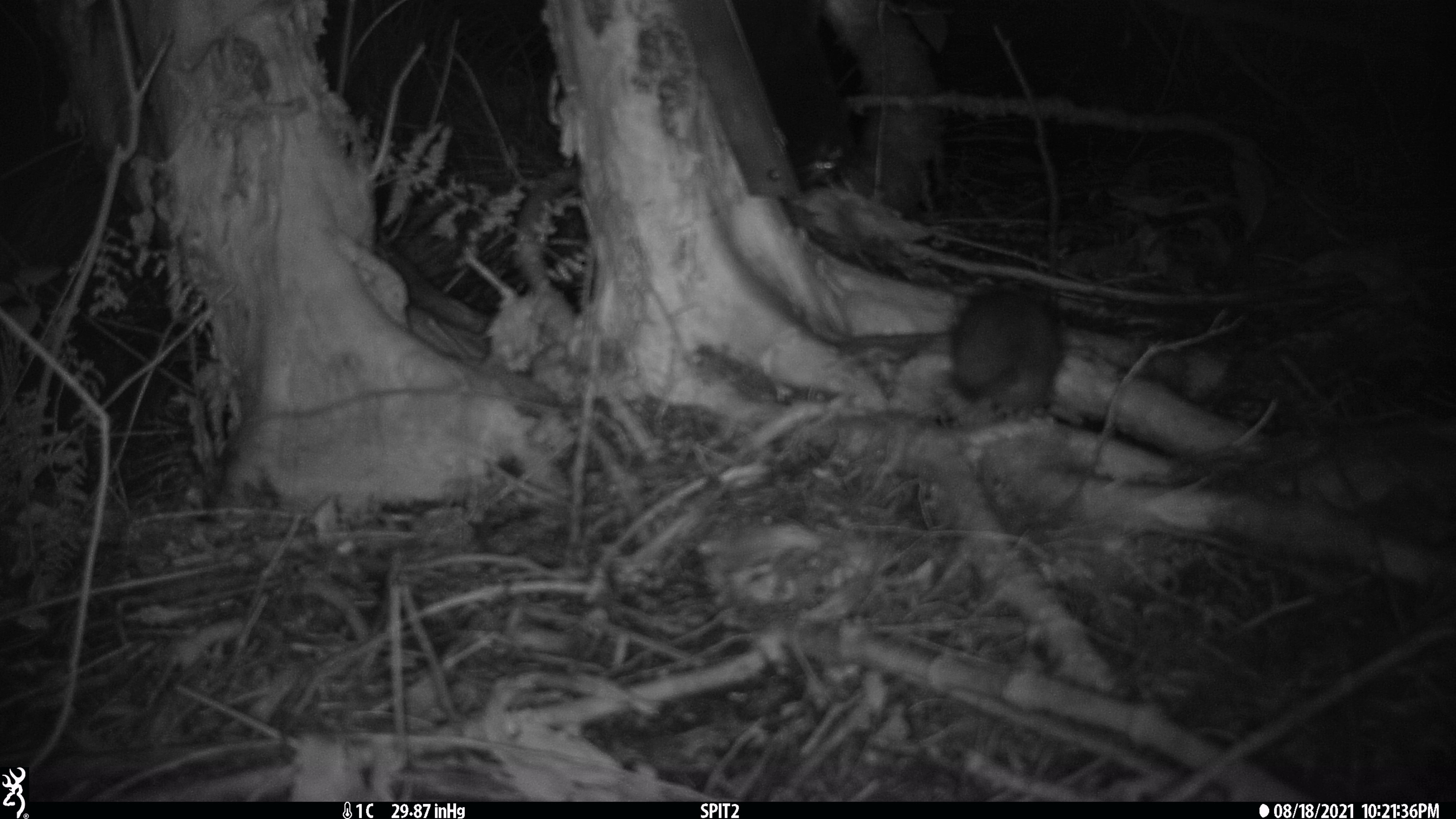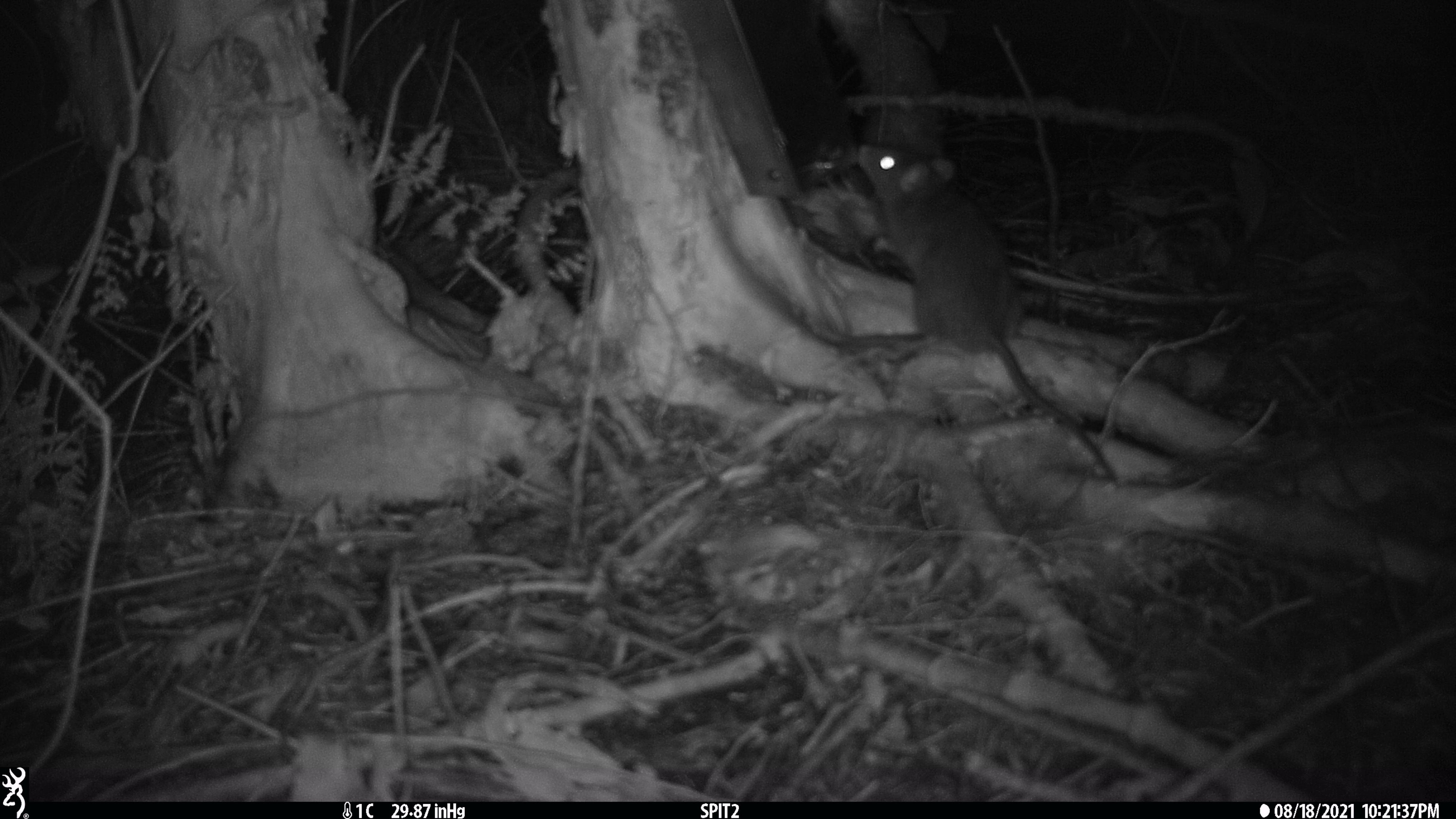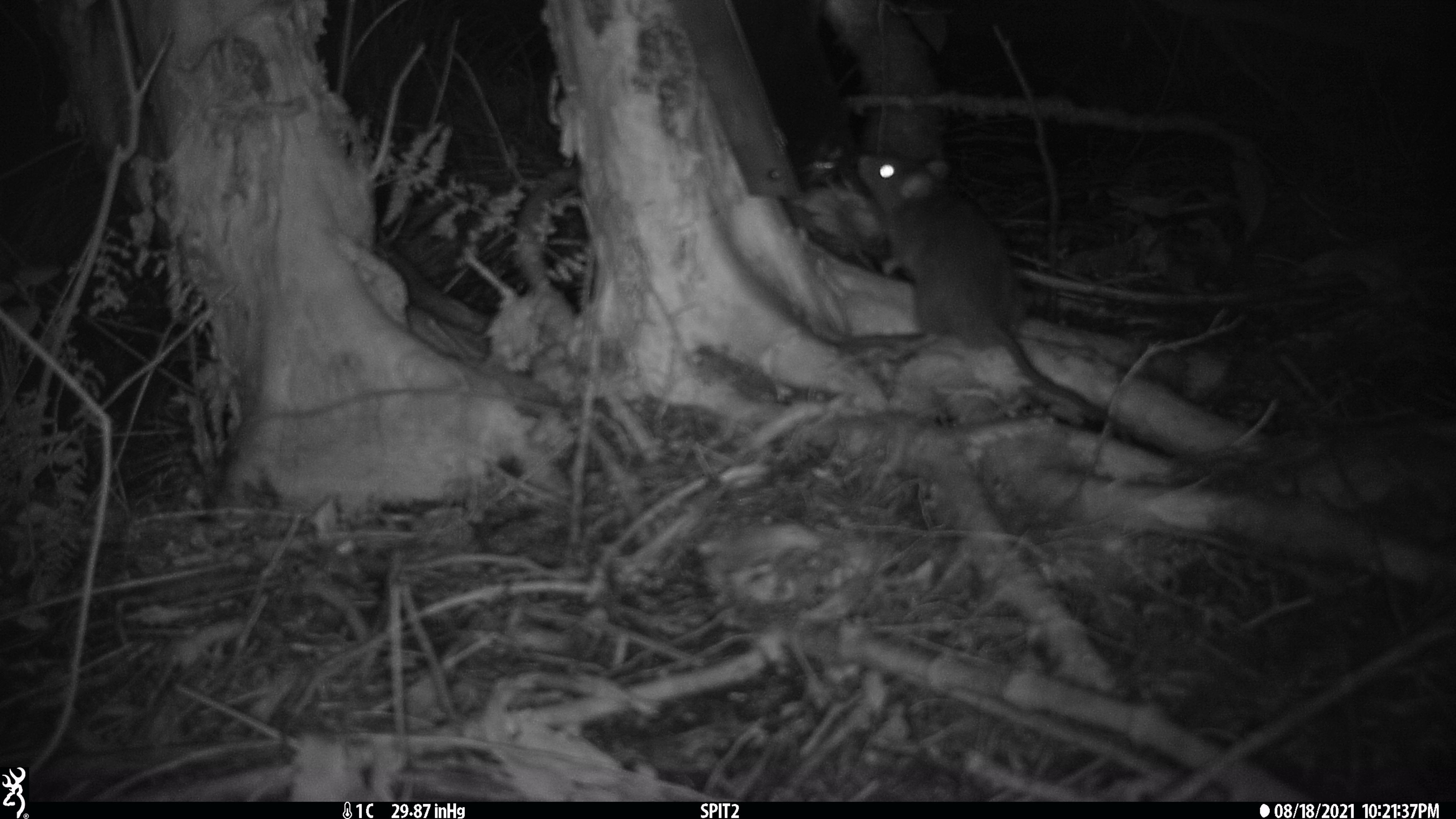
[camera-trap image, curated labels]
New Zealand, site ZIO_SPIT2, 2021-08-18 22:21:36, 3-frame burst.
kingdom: Animalia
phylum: Chordata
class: Mammalia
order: Rodentia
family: Muridae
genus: Rattus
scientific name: Rattus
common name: rat